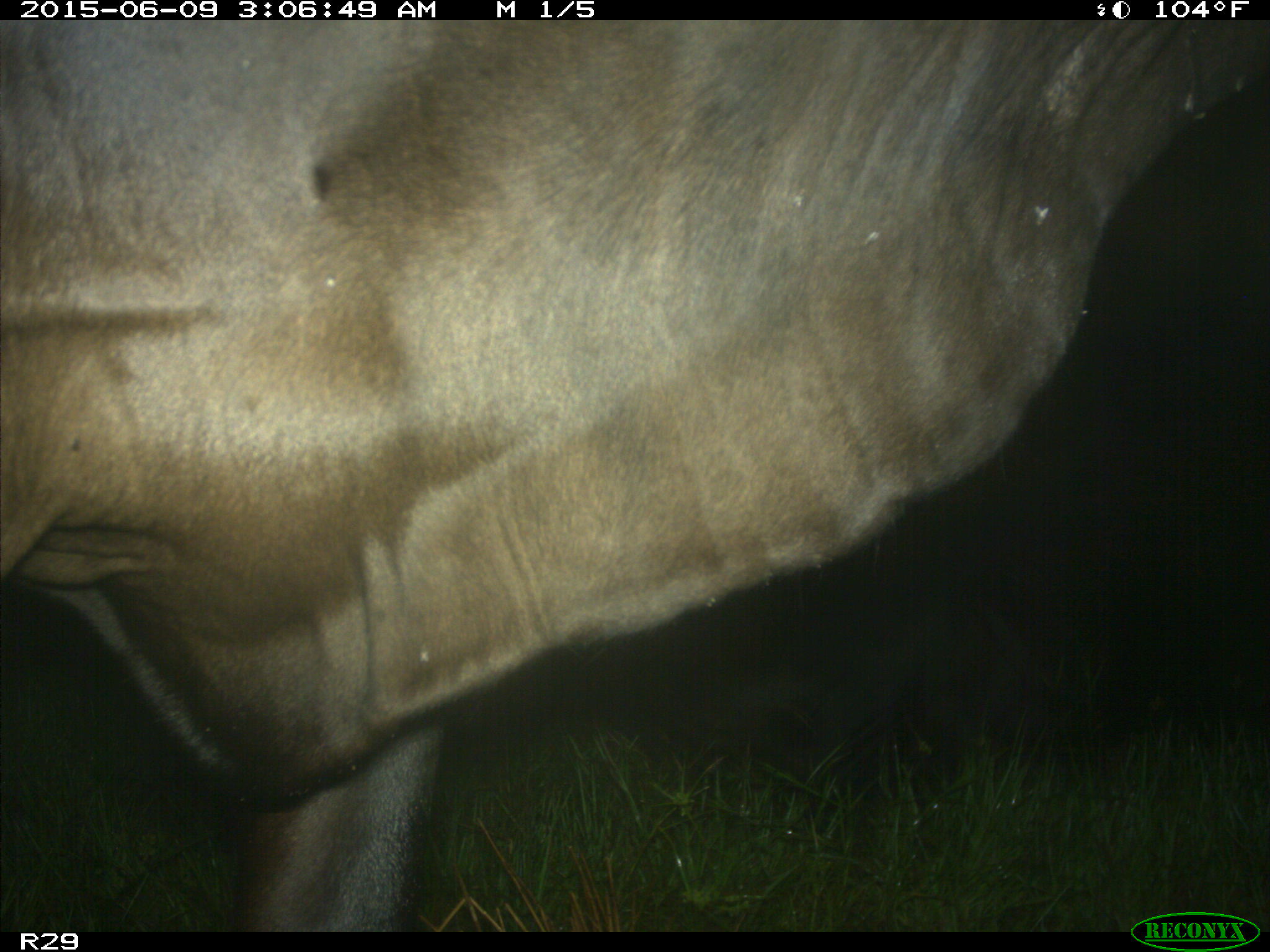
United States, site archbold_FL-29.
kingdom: Animalia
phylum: Chordata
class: Mammalia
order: Artiodactyla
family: Bovidae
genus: Bos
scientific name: Bos taurus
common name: domestic cow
Bos taurus (domestic cow).